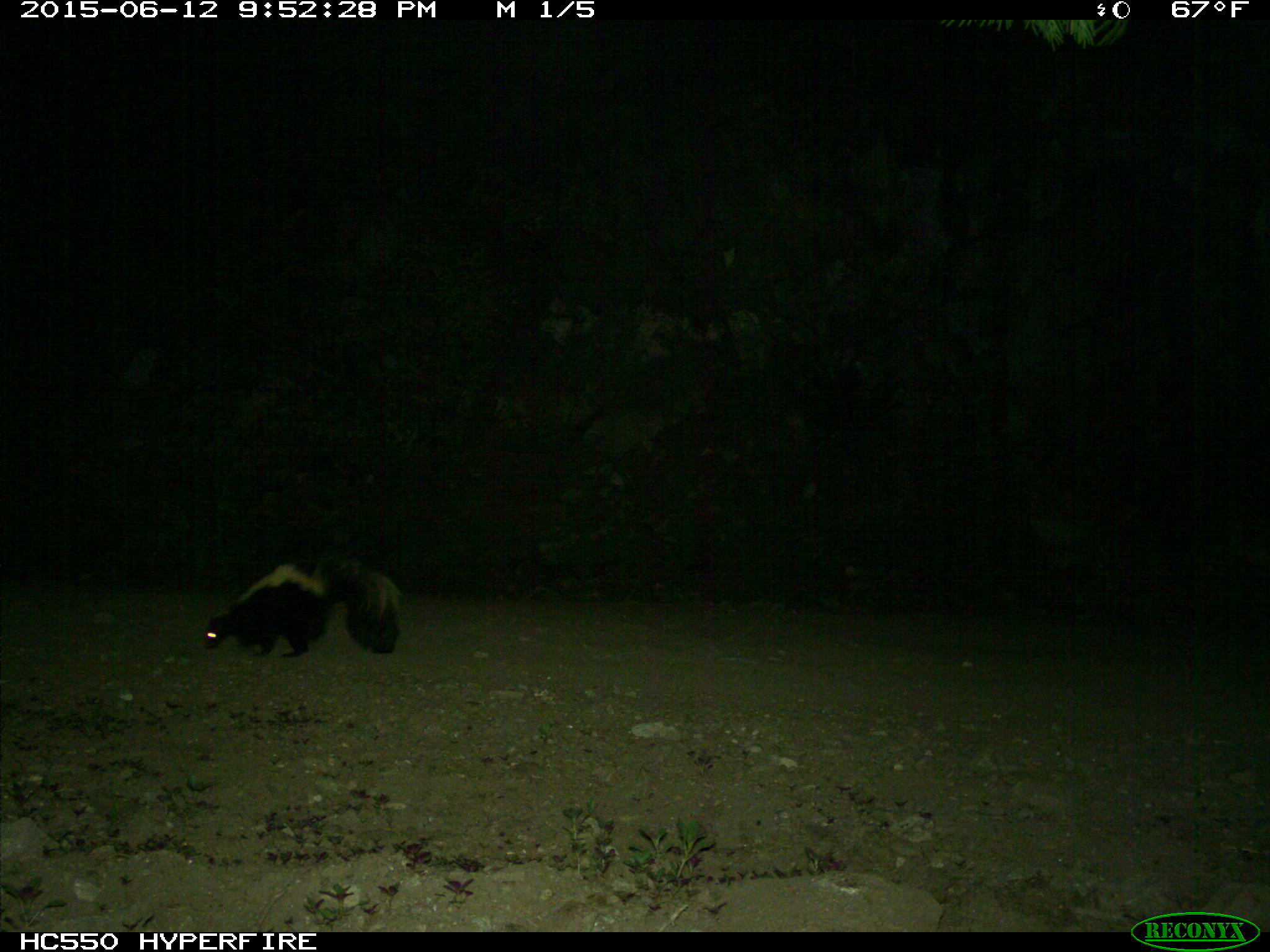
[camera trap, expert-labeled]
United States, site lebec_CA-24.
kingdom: Animalia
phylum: Chordata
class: Mammalia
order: Carnivora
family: Mephitidae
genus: Mephitis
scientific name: Mephitis mephitis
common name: striped skunk